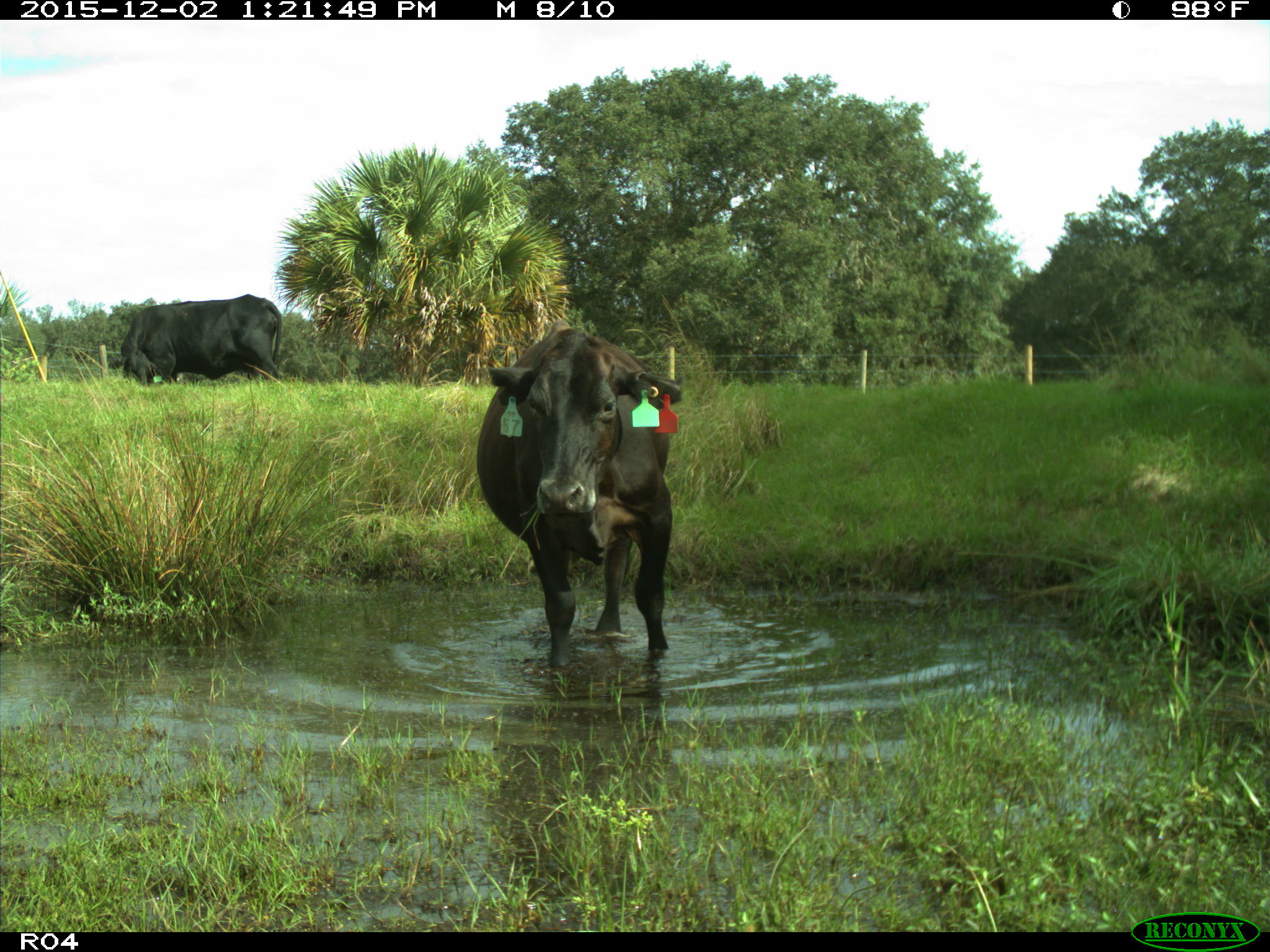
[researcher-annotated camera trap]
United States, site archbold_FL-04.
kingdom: Animalia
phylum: Chordata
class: Mammalia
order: Artiodactyla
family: Bovidae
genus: Bos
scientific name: Bos taurus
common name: domestic cow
Bos taurus (domestic cow).